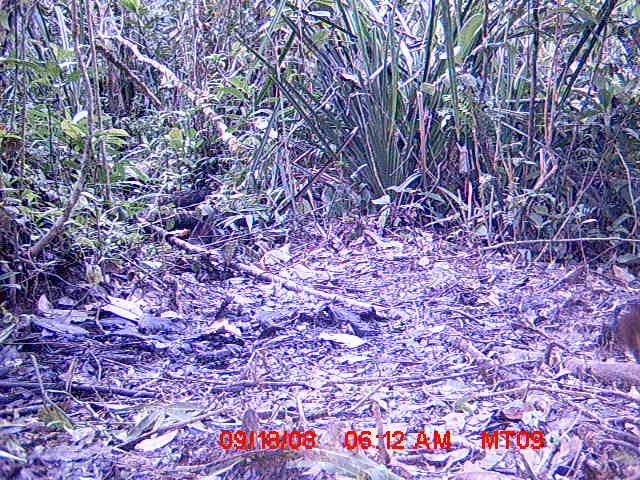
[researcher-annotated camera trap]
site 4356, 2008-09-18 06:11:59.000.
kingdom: Animalia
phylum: Chordata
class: Aves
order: Cuculiformes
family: Cuculidae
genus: Coua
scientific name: Coua serriana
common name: red-breasted coua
Coua serriana (red-breasted coua), count 1.